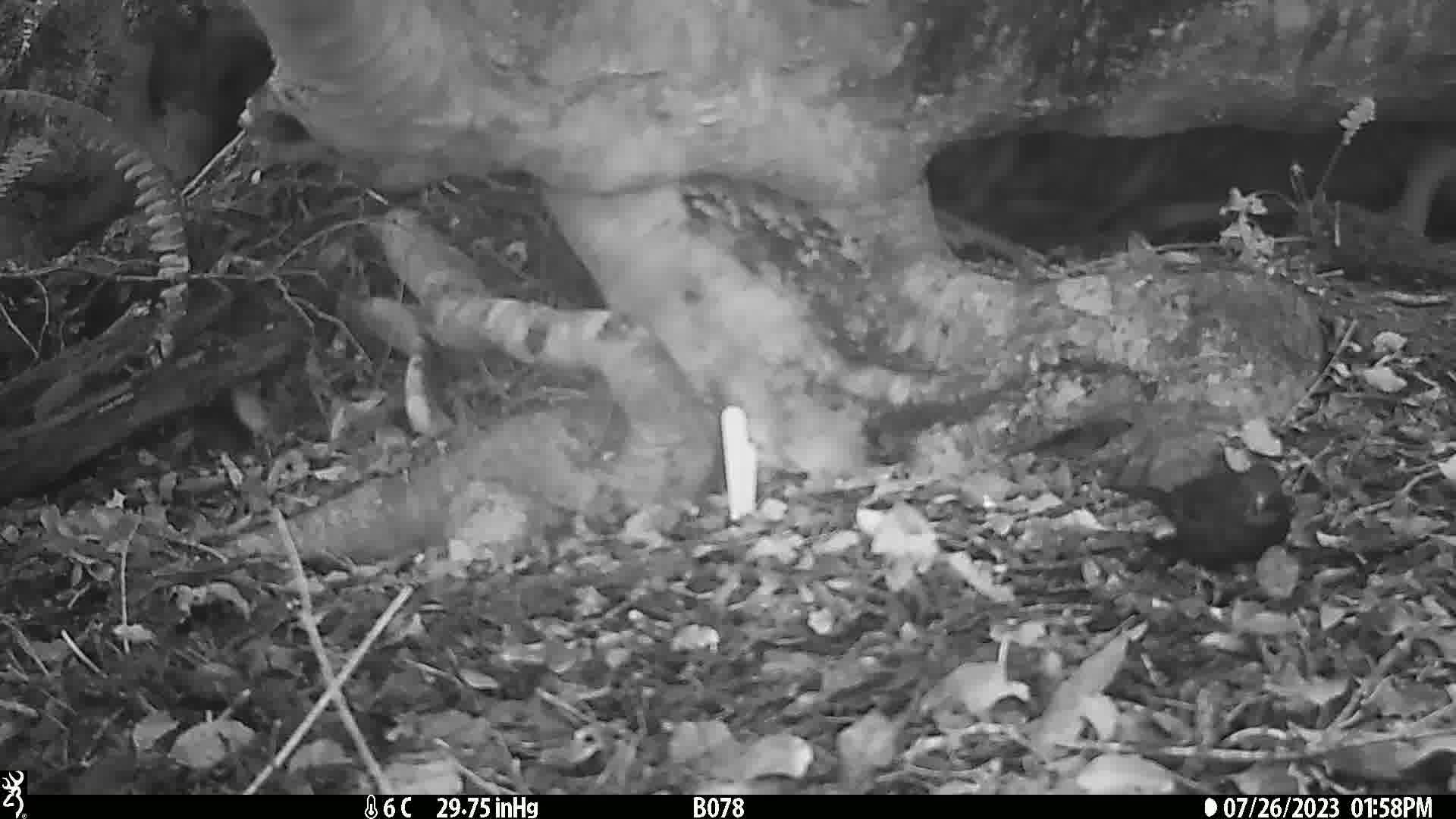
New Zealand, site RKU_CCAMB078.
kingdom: Animalia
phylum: Chordata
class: Aves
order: Passeriformes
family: Turdidae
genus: Turdus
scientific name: Turdus merula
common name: eurasian blackbird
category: blackbird